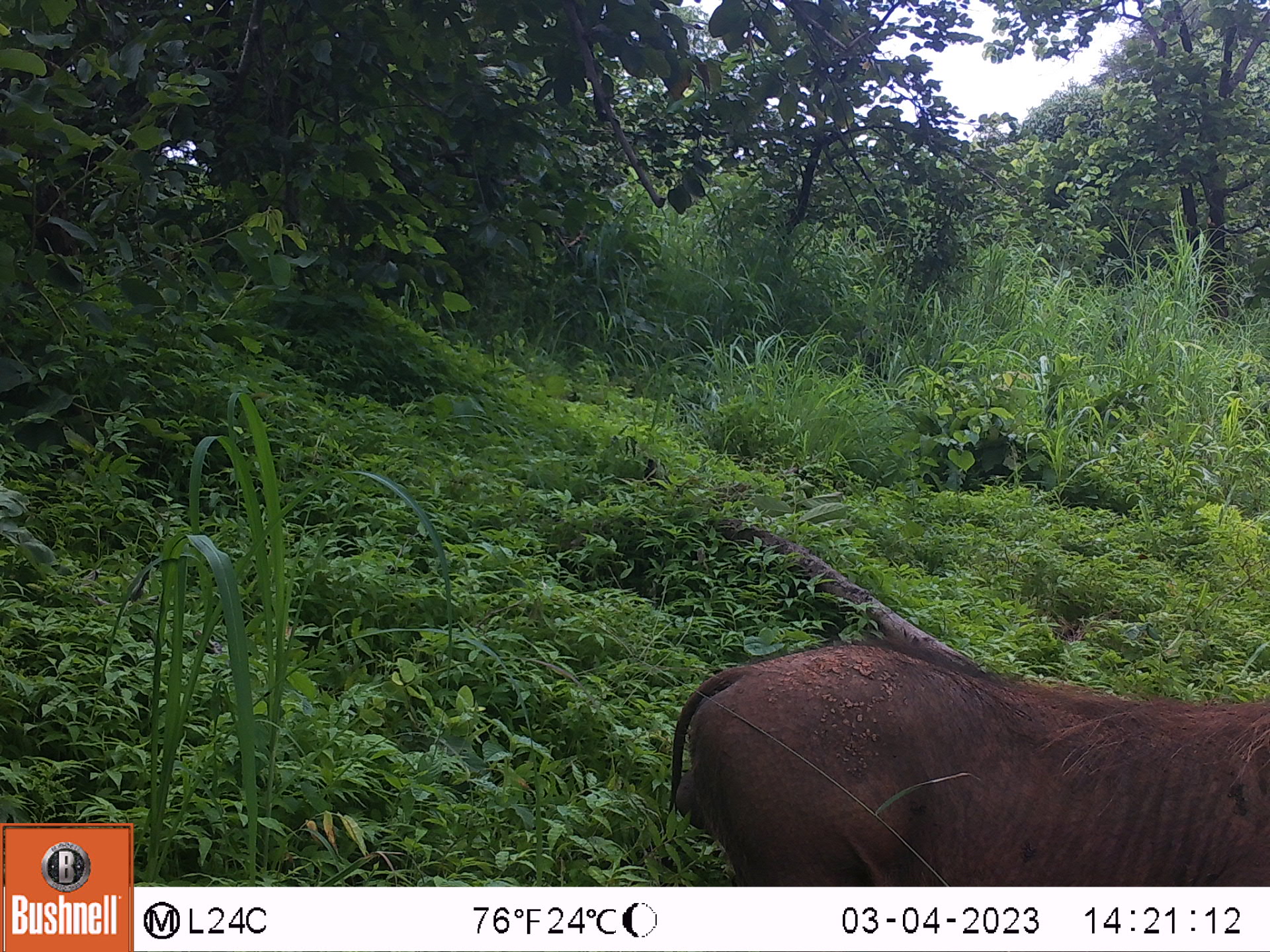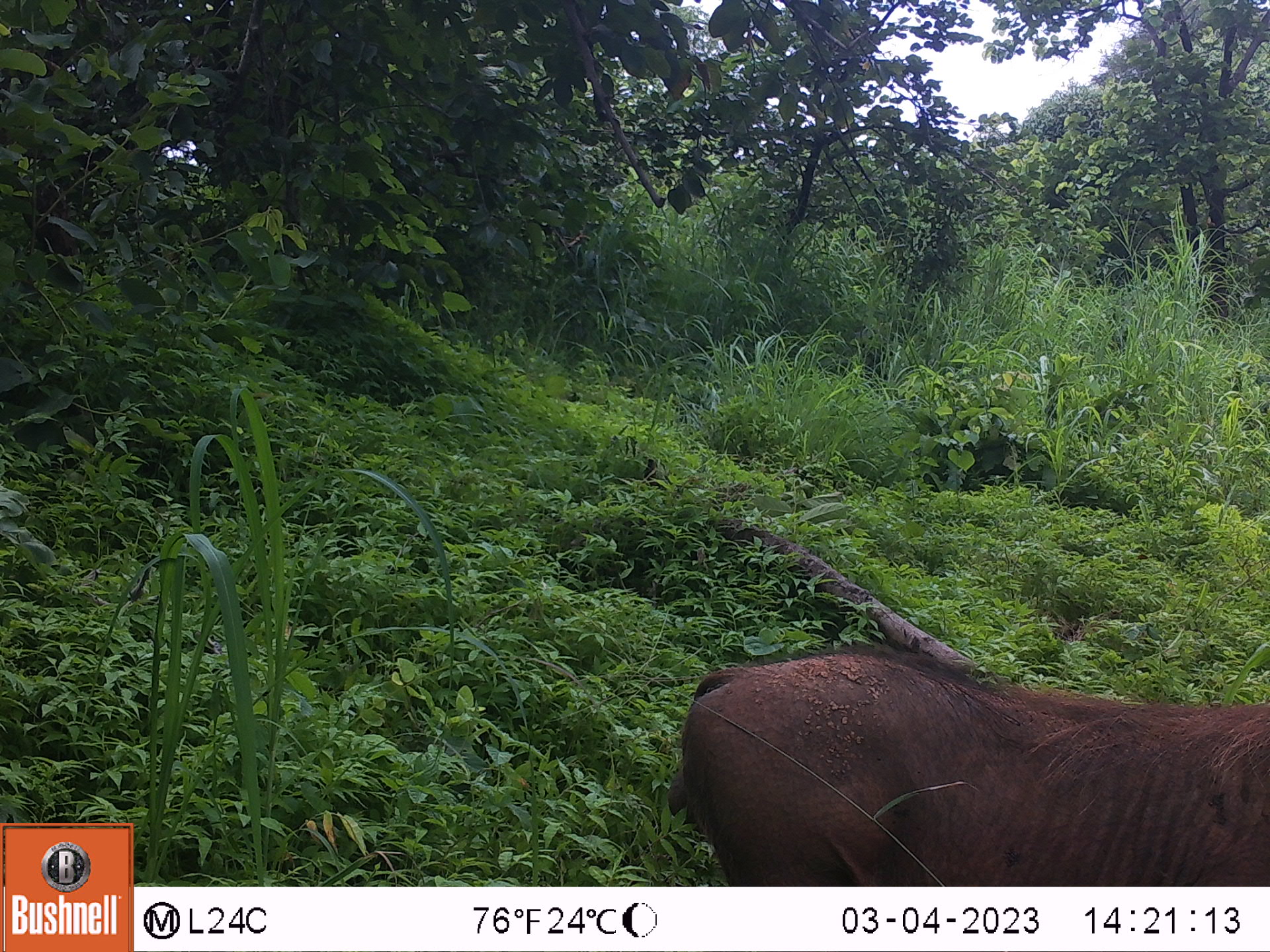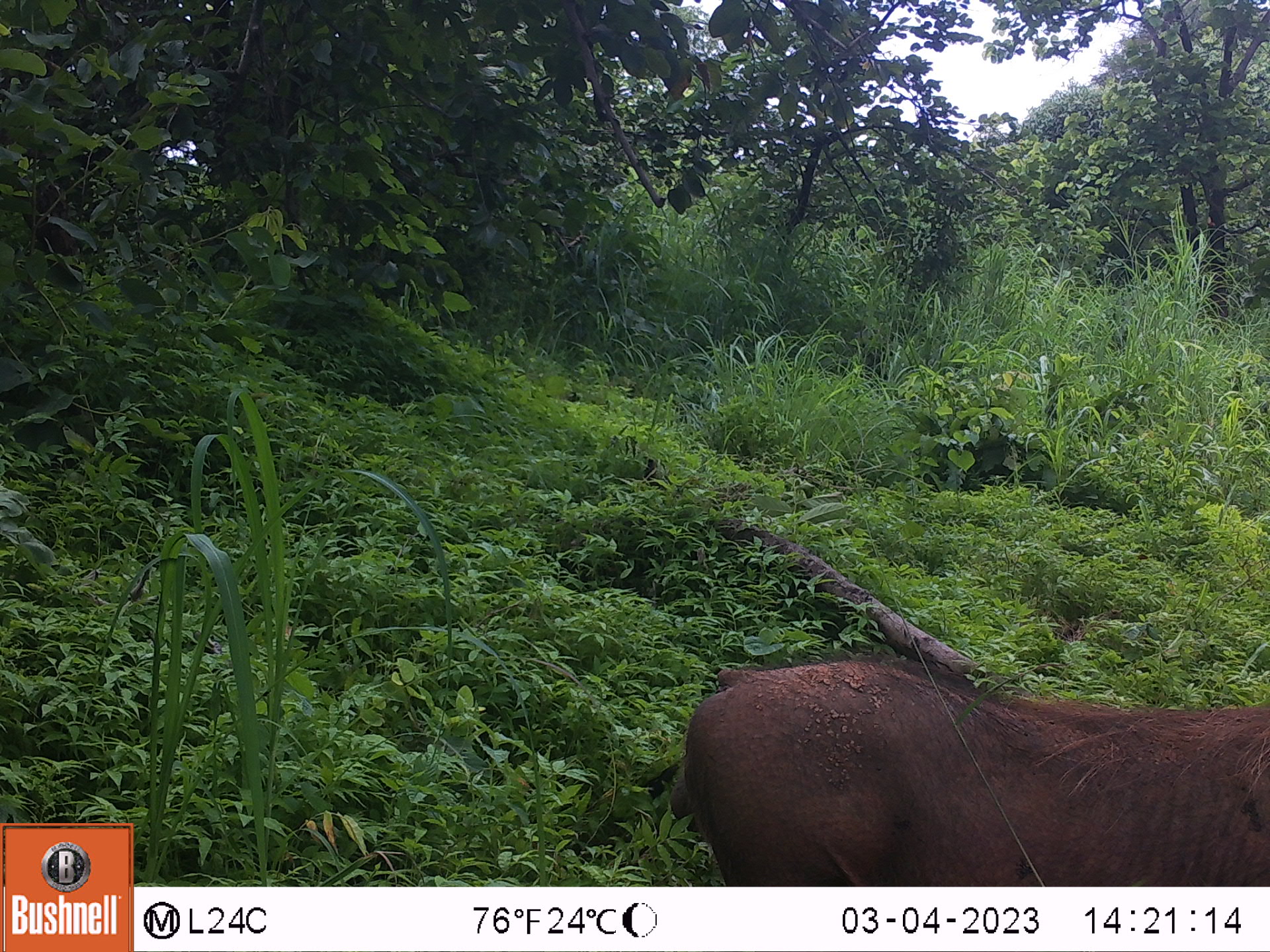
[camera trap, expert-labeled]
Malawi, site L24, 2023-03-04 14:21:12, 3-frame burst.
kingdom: Animalia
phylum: Chordata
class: Mammalia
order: Artiodactyla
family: Suidae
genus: Phacochoerus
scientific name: Phacochoerus africanus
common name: common warthog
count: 1